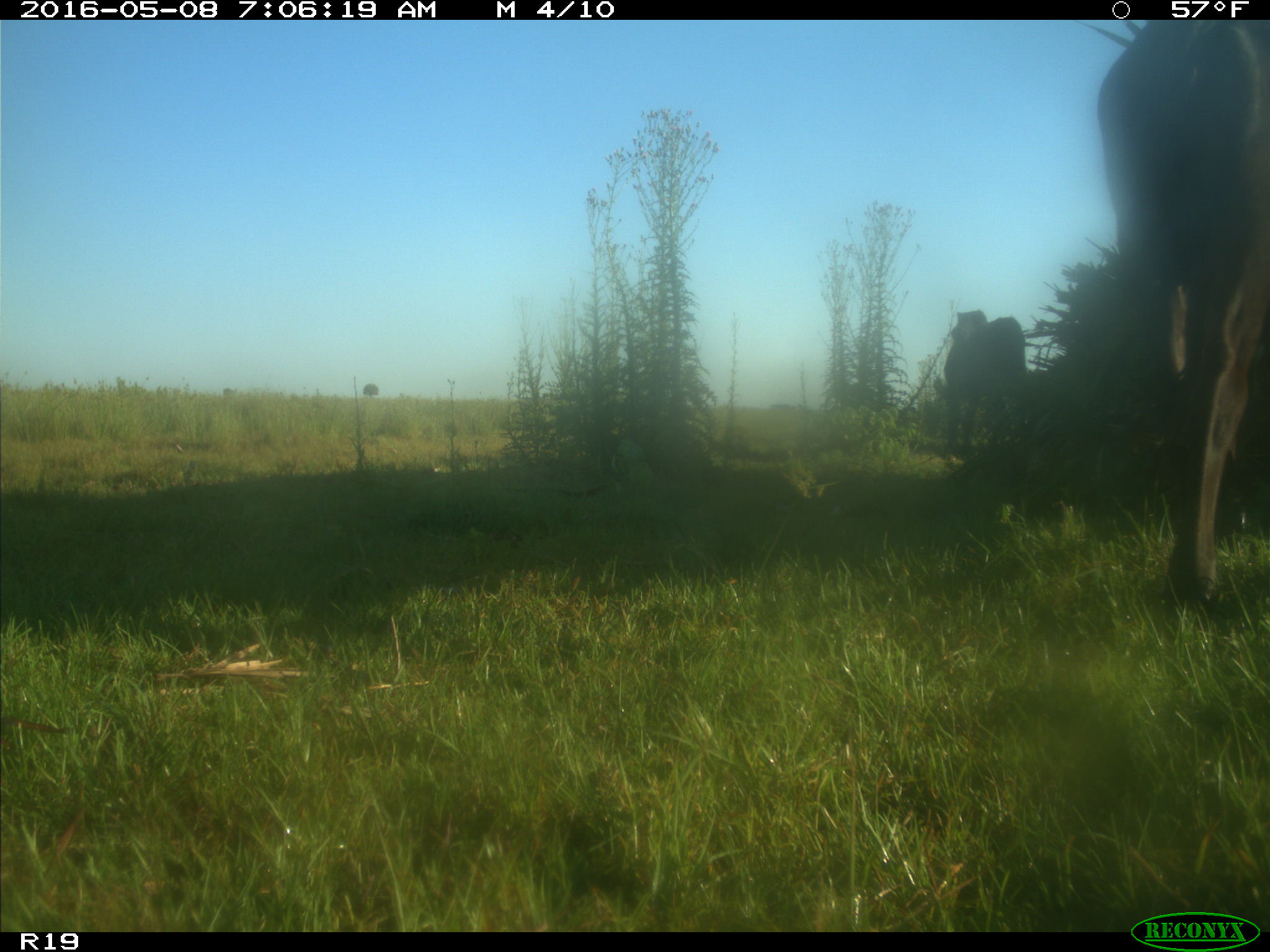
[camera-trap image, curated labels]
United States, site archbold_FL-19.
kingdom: Animalia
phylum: Chordata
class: Mammalia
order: Artiodactyla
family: Bovidae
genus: Bos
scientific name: Bos taurus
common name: domestic cow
Bos taurus (domestic cow).